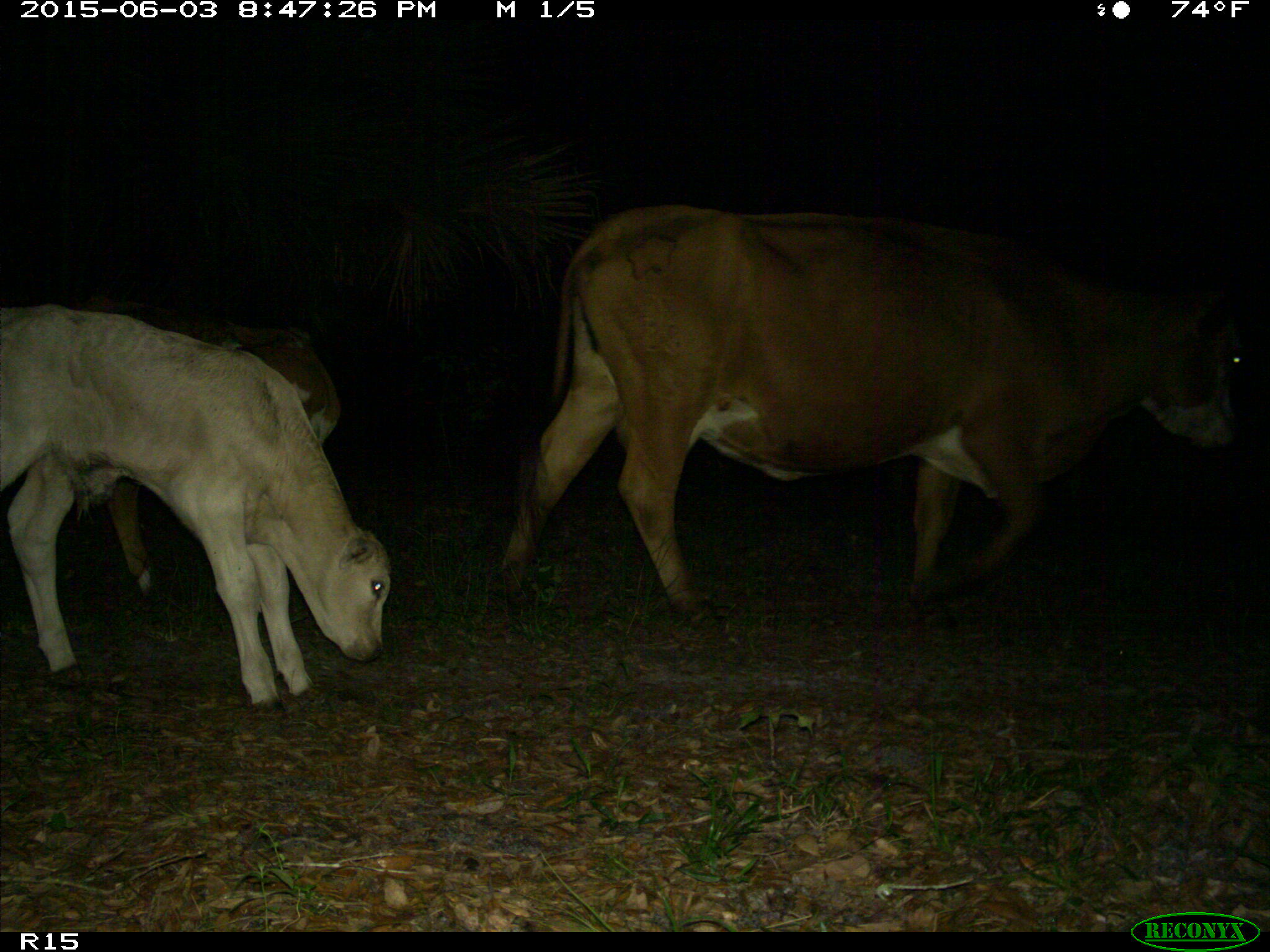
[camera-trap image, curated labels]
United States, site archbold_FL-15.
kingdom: Animalia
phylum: Chordata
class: Mammalia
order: Artiodactyla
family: Bovidae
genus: Bos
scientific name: Bos taurus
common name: domestic cow